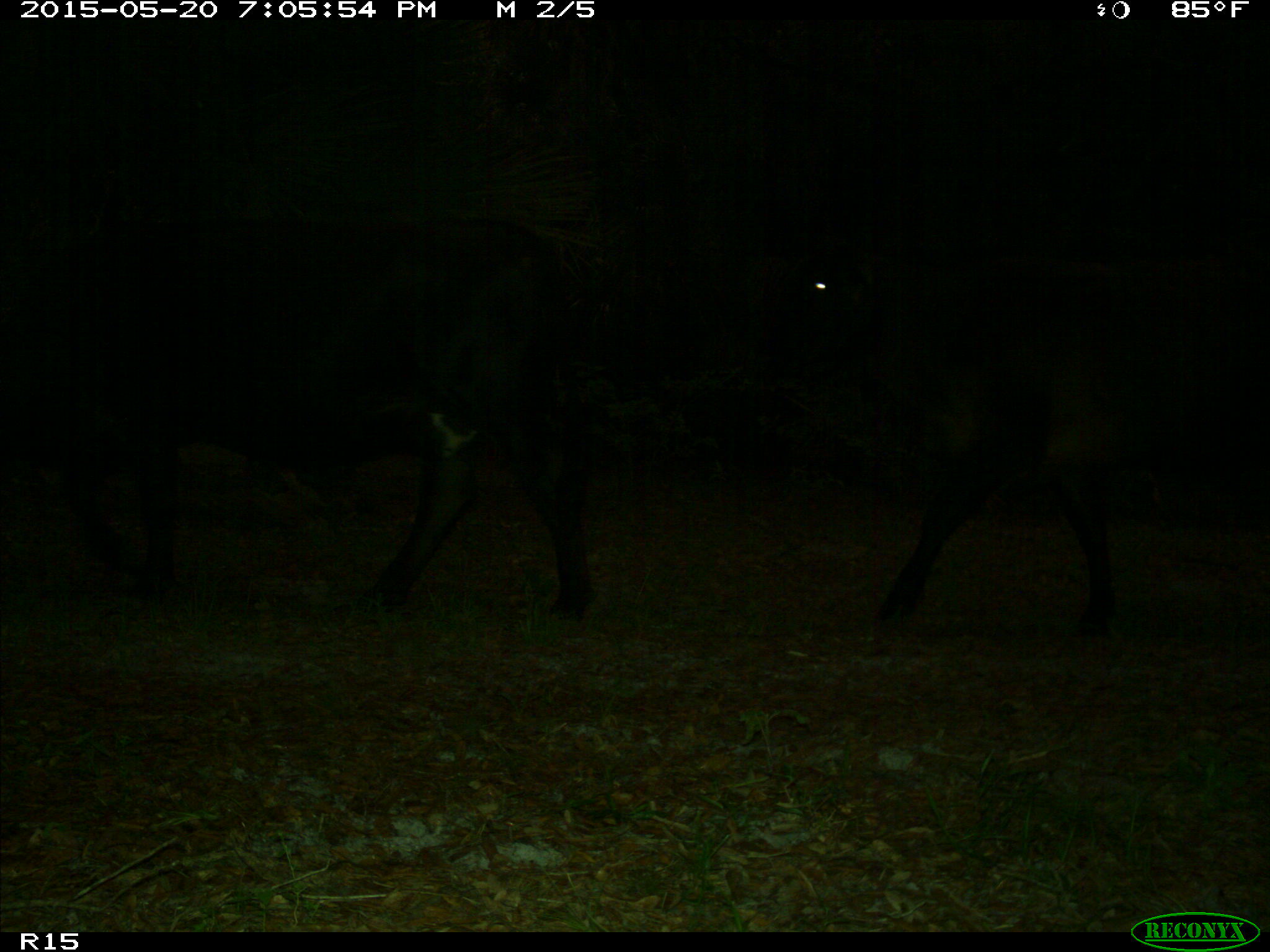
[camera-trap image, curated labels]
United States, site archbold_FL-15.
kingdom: Animalia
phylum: Chordata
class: Mammalia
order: Artiodactyla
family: Bovidae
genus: Bos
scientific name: Bos taurus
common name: domestic cow